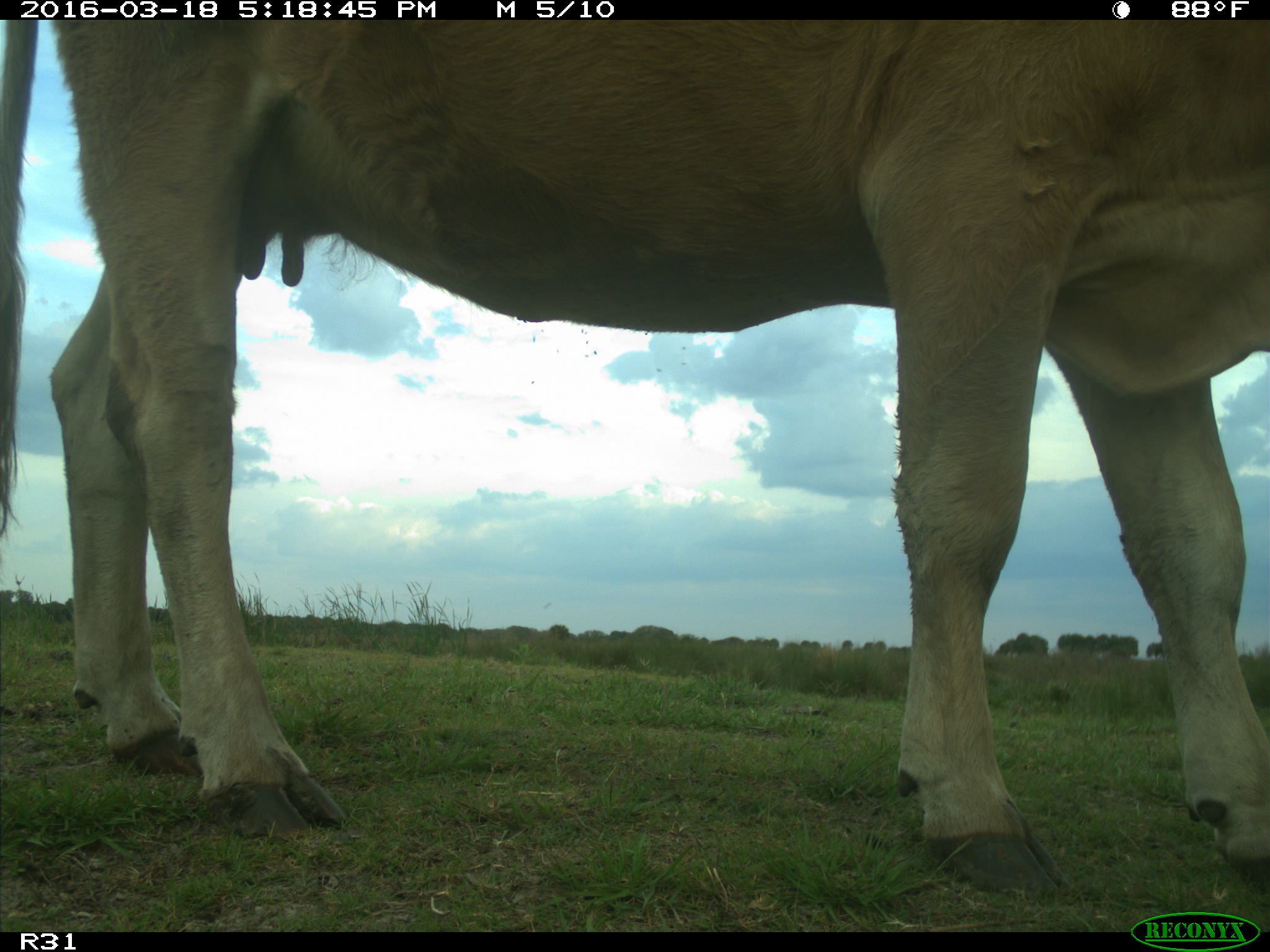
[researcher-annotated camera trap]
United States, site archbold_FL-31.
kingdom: Animalia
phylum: Chordata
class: Mammalia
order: Artiodactyla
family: Bovidae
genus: Bos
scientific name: Bos taurus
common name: domestic cow